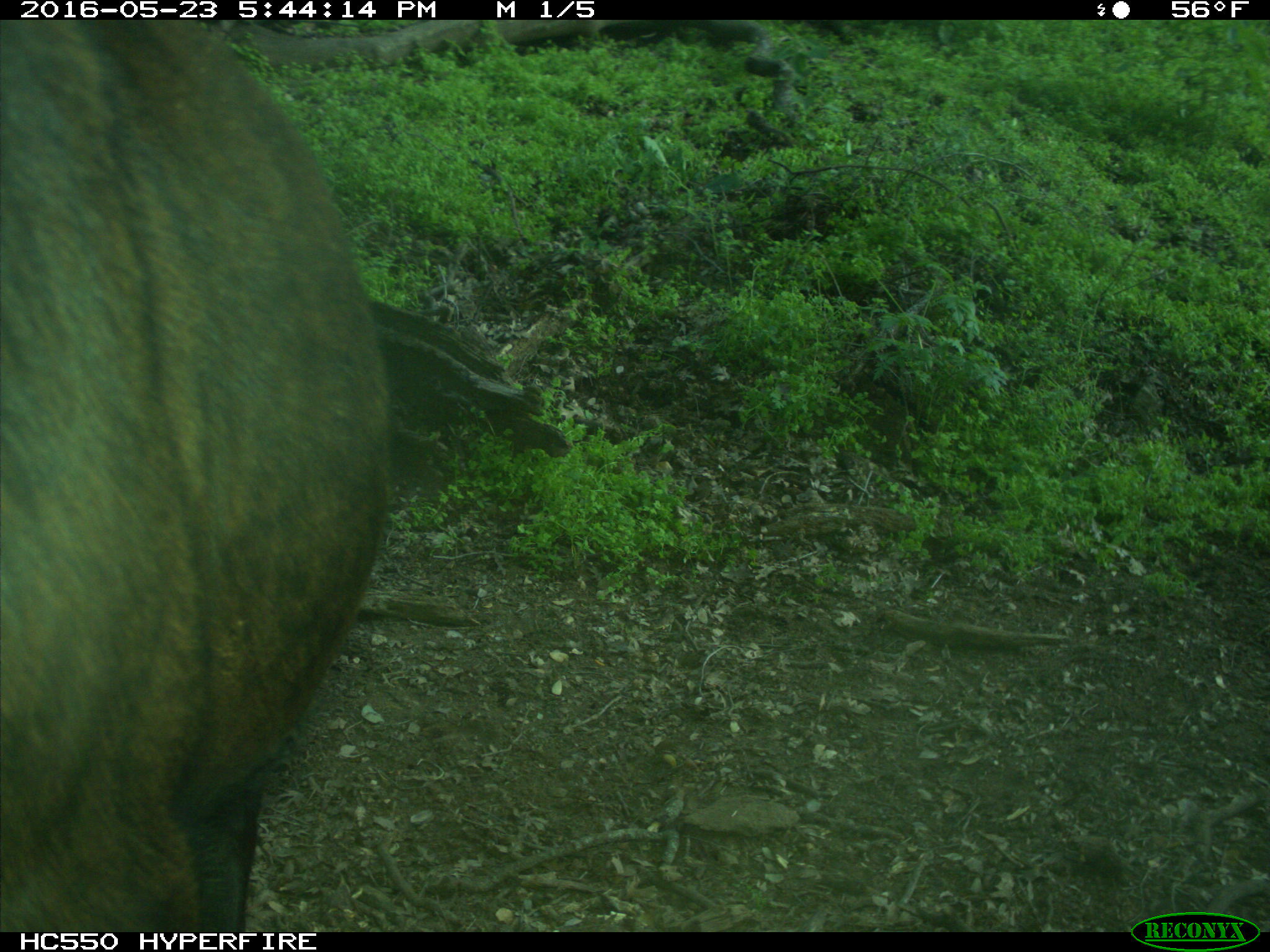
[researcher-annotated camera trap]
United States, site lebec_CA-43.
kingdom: Animalia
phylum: Chordata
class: Mammalia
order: Artiodactyla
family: Bovidae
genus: Bos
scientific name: Bos taurus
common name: domestic cow